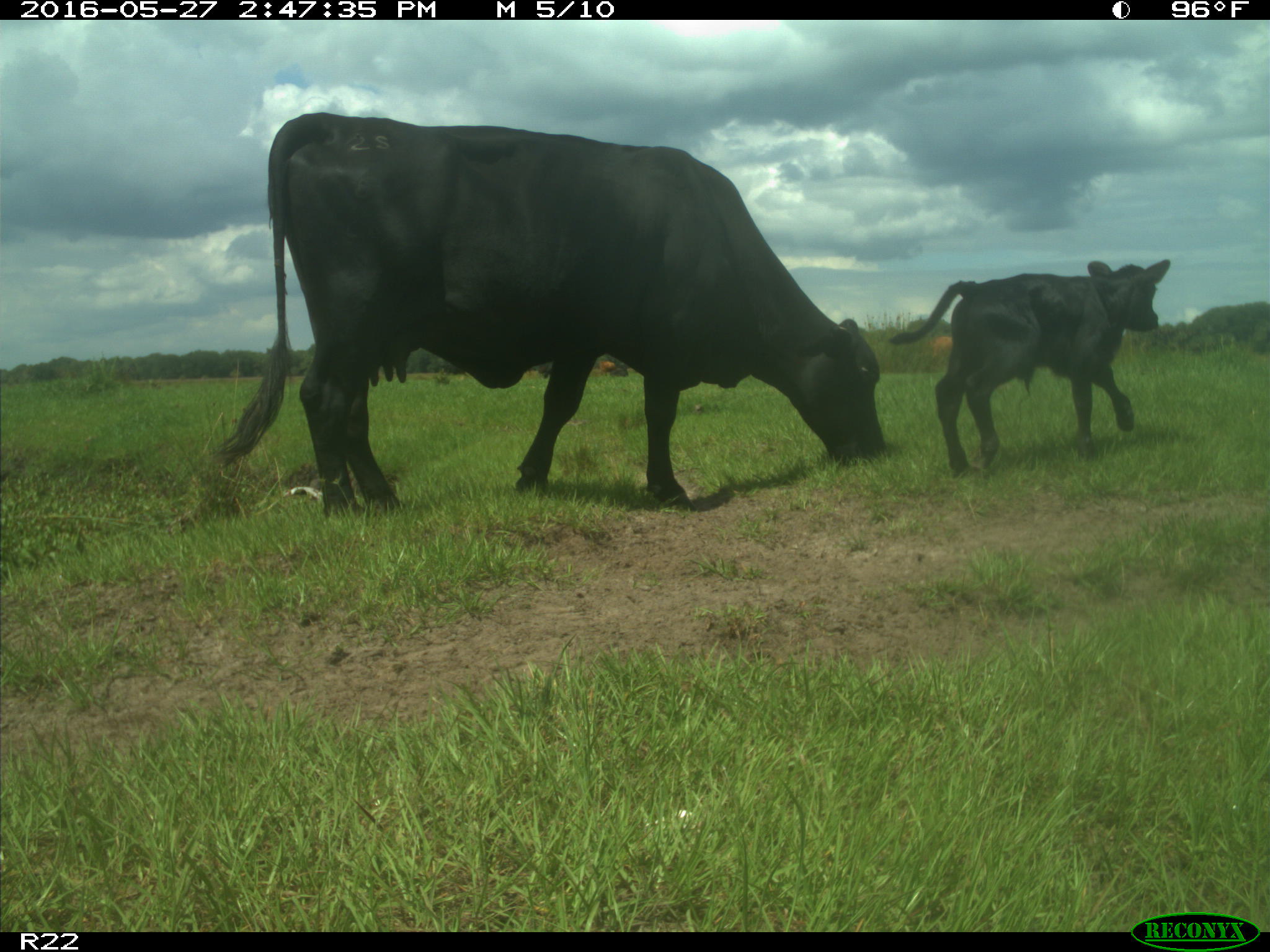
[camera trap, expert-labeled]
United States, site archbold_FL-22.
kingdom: Animalia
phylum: Chordata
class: Mammalia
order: Artiodactyla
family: Bovidae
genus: Bos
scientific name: Bos taurus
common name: domestic cow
Bos taurus (domestic cow).